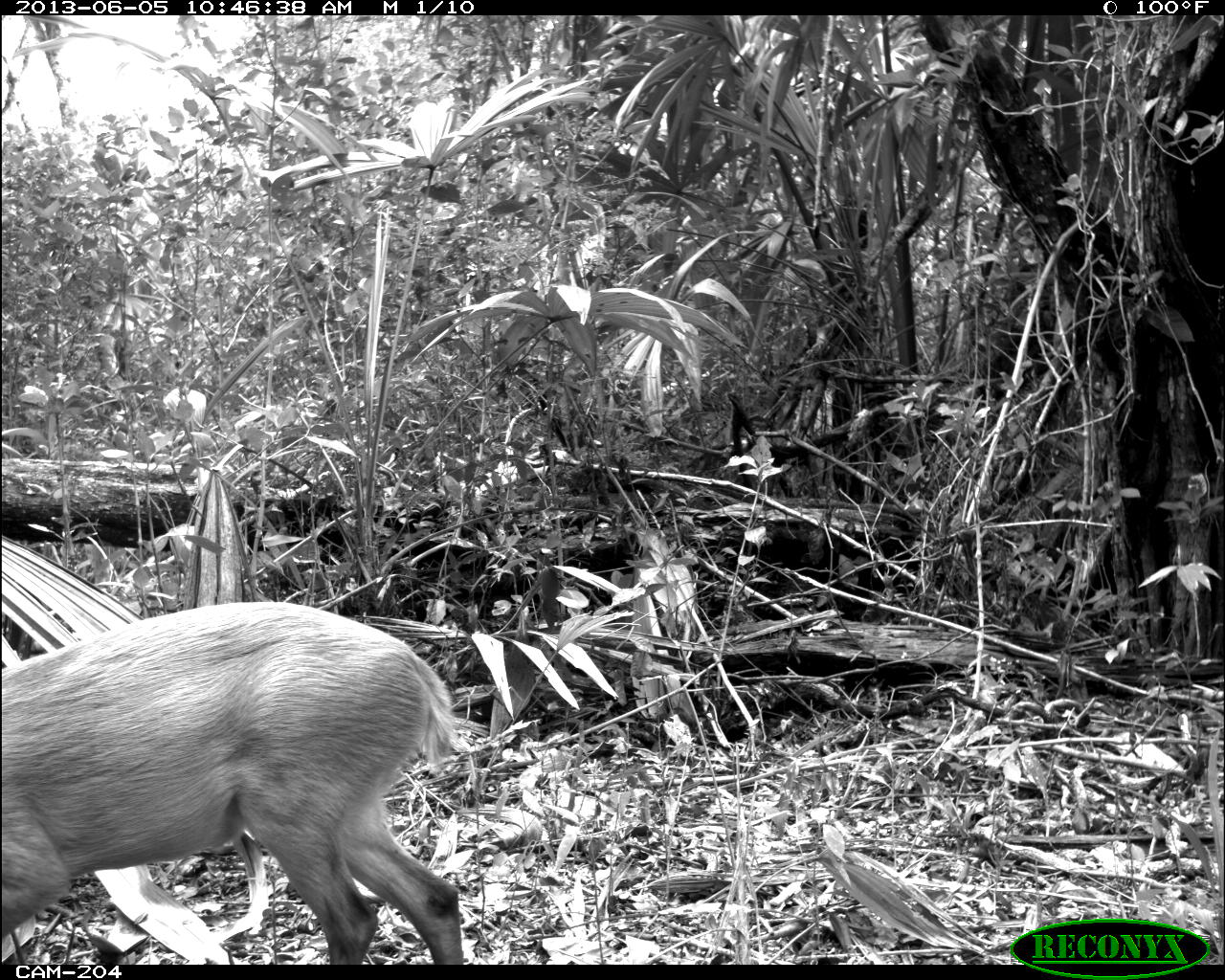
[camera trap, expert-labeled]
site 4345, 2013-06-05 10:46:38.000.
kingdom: Animalia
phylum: Chordata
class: Mammalia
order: Artiodactyla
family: Cervidae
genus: Odocoileus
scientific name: Odocoileus pandora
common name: yucatán brown brocket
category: mazama pandora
Mazama pandora (yucatán brown brocket) (Odocoileus pandora), count 1, sex female.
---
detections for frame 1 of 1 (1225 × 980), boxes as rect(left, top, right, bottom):
mazama pandora: rect(0, 599, 464, 963)